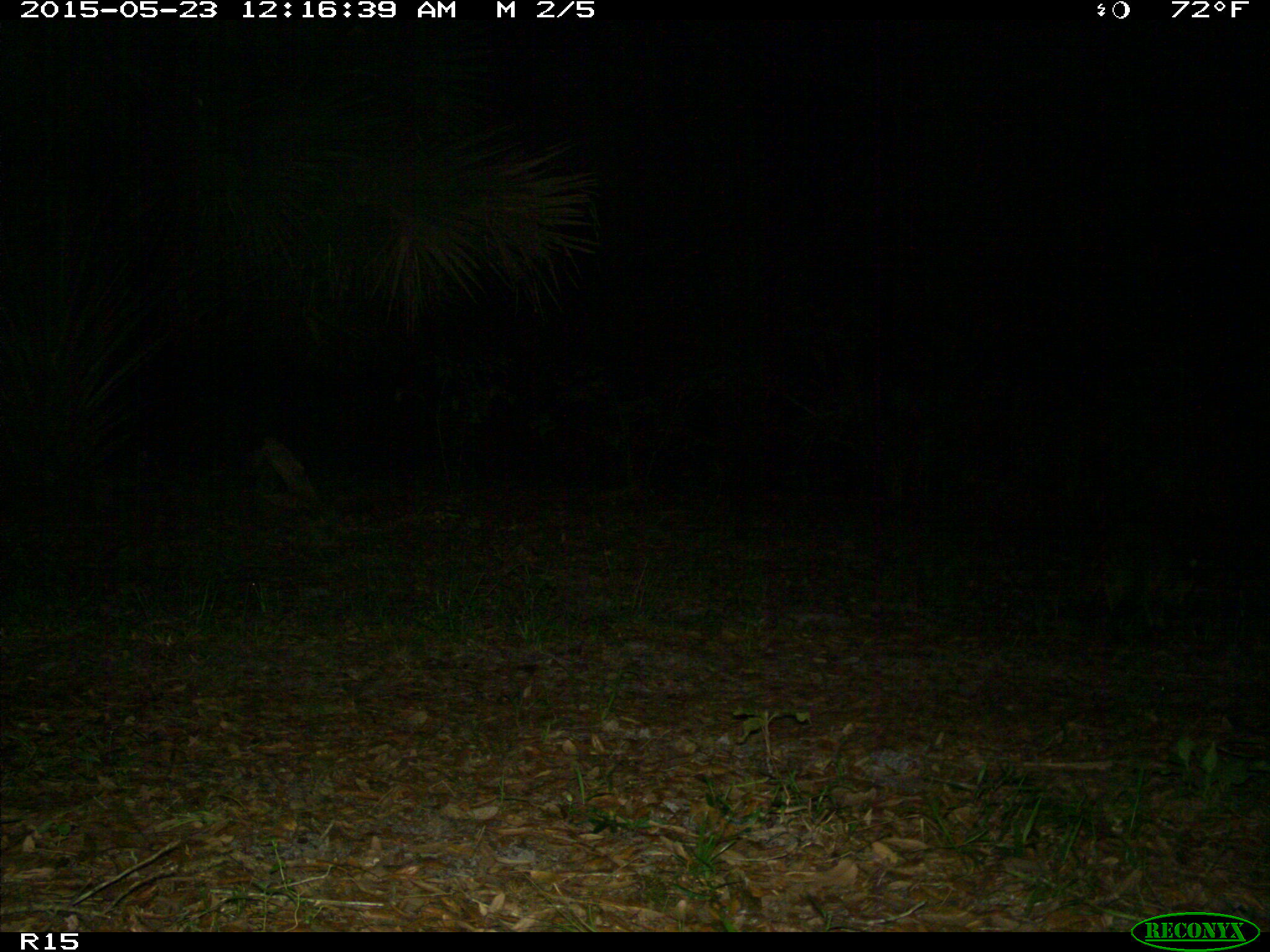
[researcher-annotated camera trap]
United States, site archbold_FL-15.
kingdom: Animalia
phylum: Chordata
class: Mammalia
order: Carnivora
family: Procyonidae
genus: Procyon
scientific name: Procyon lotor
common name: common raccoon